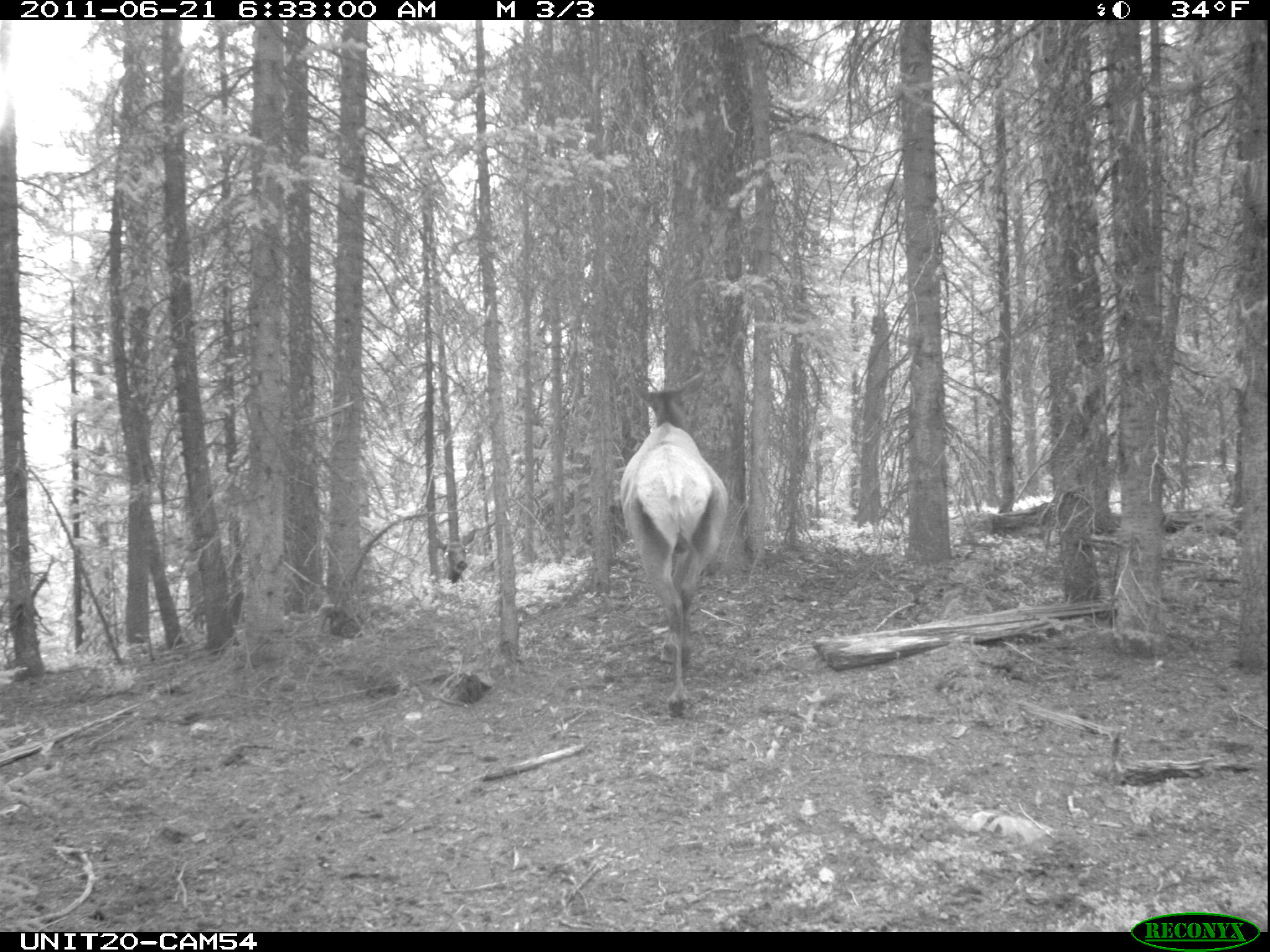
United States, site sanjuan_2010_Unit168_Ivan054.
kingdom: Animalia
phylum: Chordata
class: Mammalia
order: Artiodactyla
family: Cervidae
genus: Cervus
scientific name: Cervus elaphus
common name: red deer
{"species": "Cervus elaphus (red deer)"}